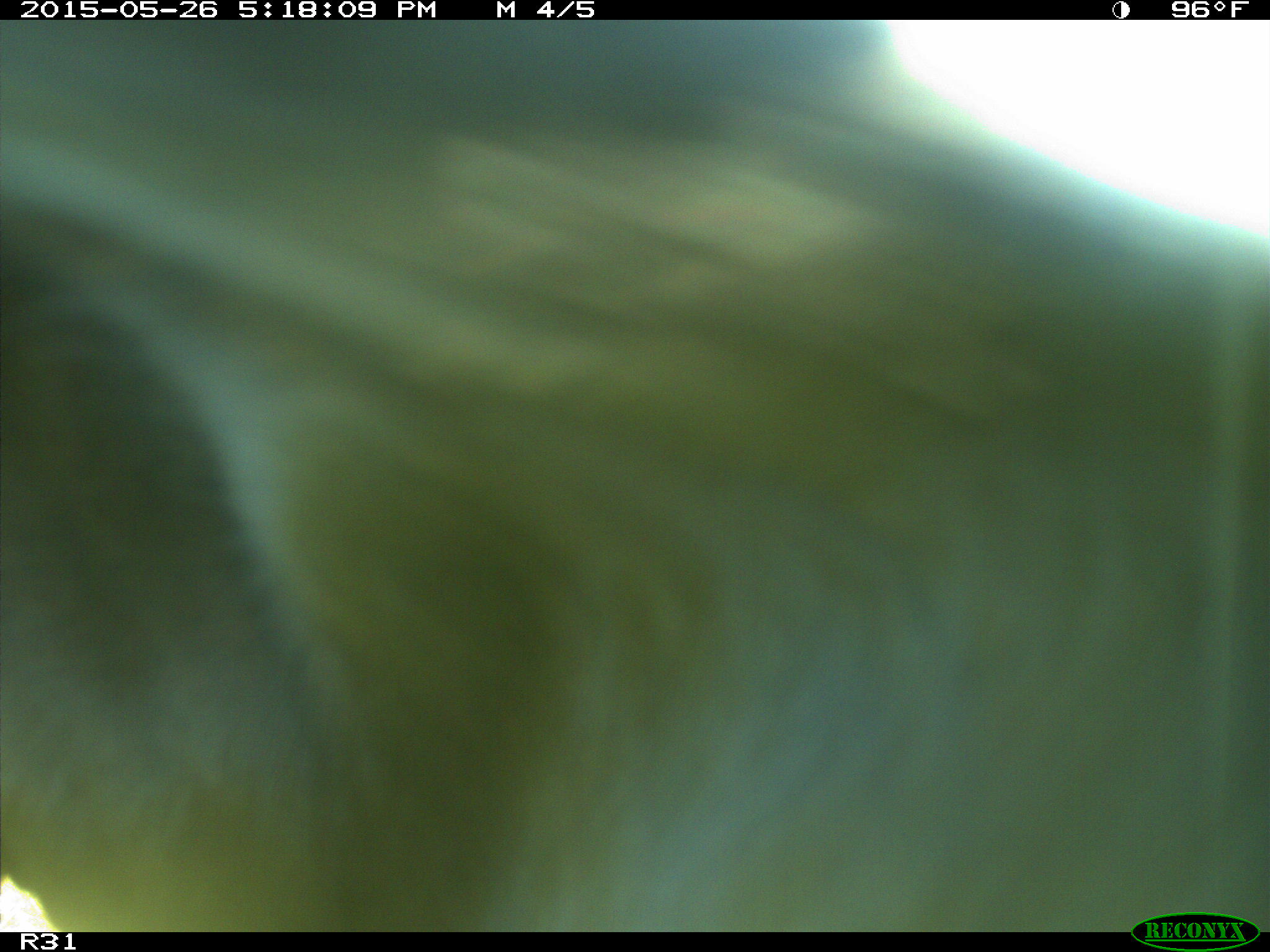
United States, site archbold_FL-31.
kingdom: Animalia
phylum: Chordata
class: Mammalia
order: Artiodactyla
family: Bovidae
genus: Bos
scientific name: Bos taurus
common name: domestic cow